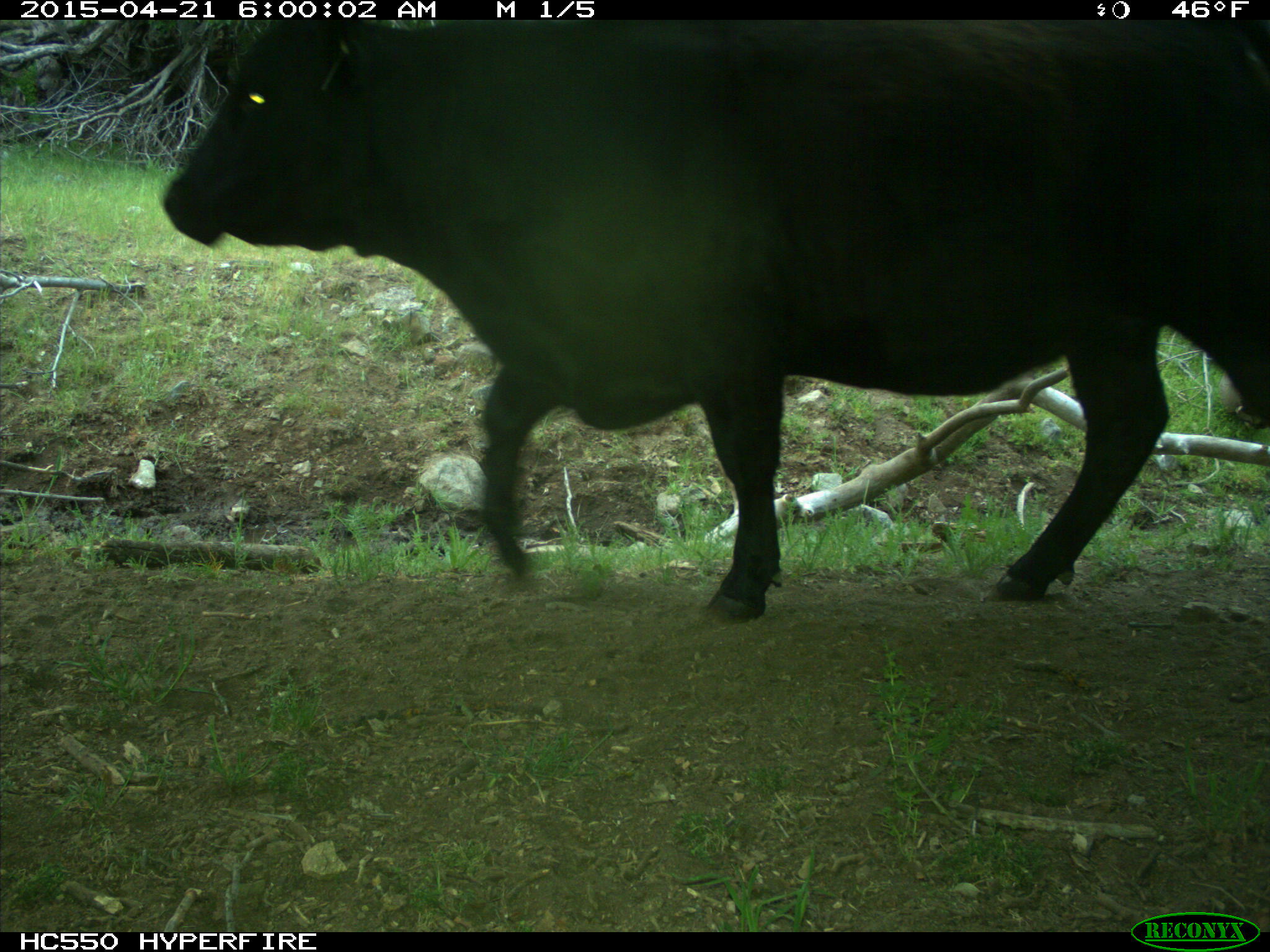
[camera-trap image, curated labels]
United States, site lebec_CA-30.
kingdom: Animalia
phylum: Chordata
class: Mammalia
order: Artiodactyla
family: Bovidae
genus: Bos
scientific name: Bos taurus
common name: domestic cow